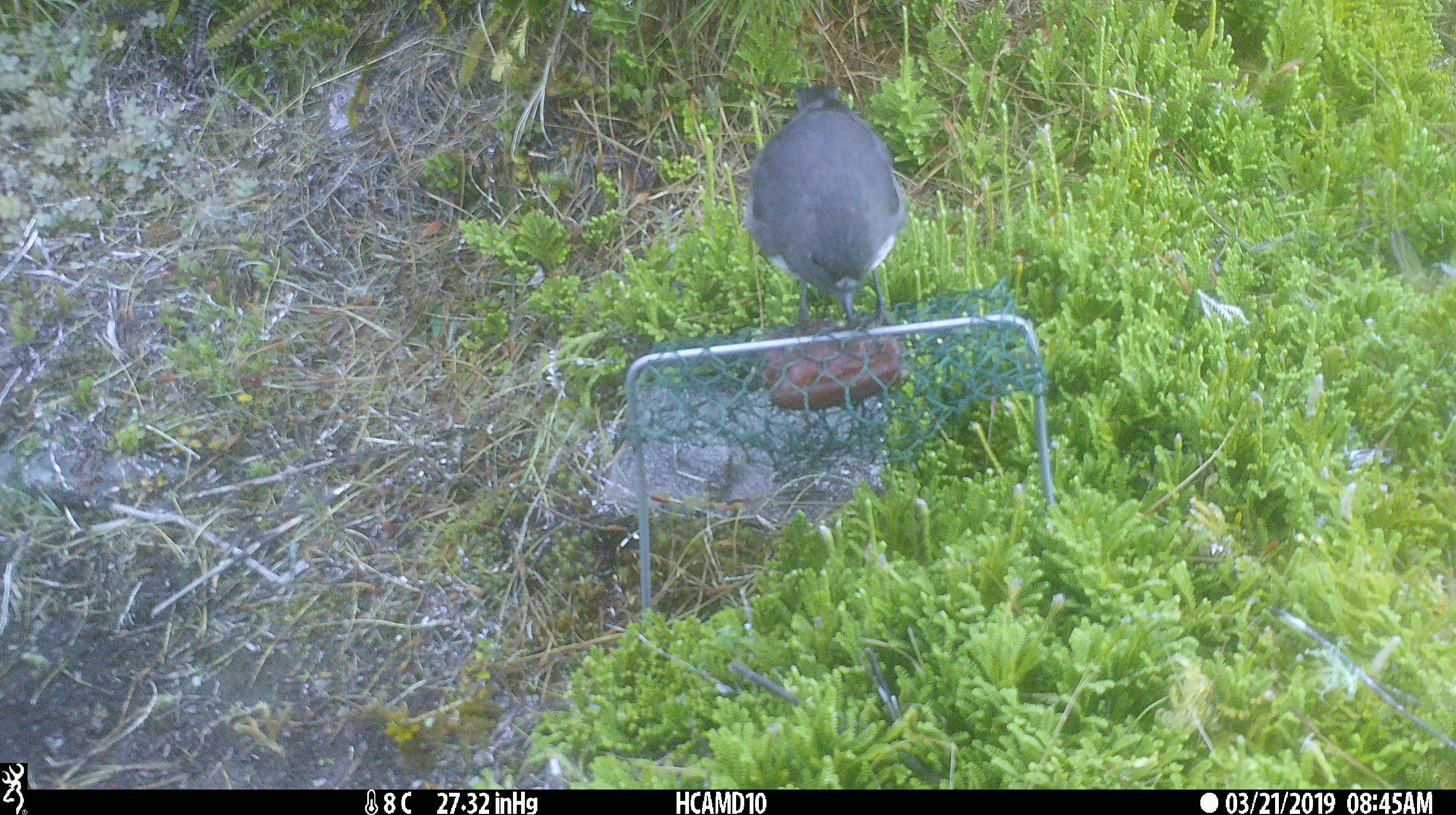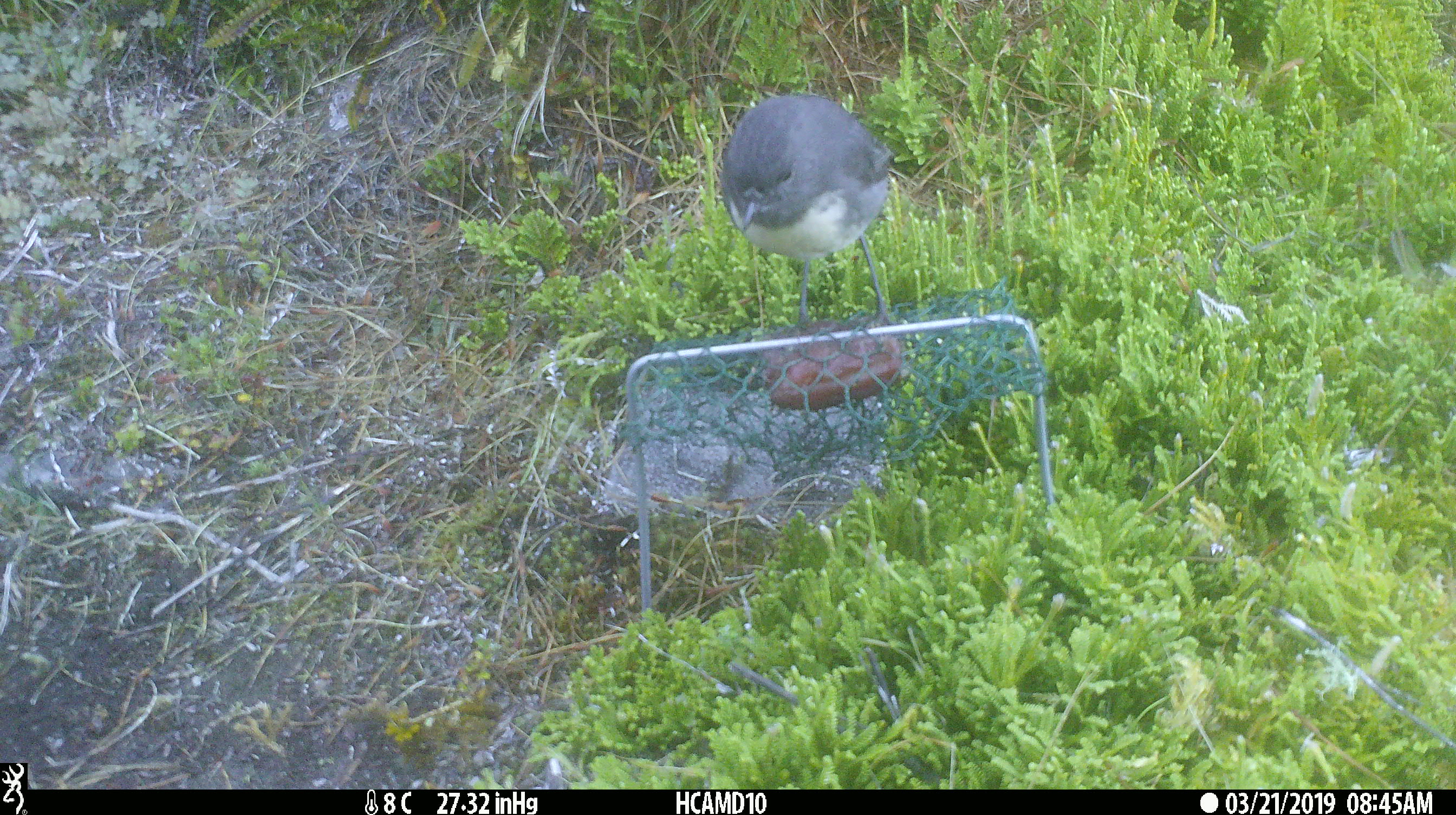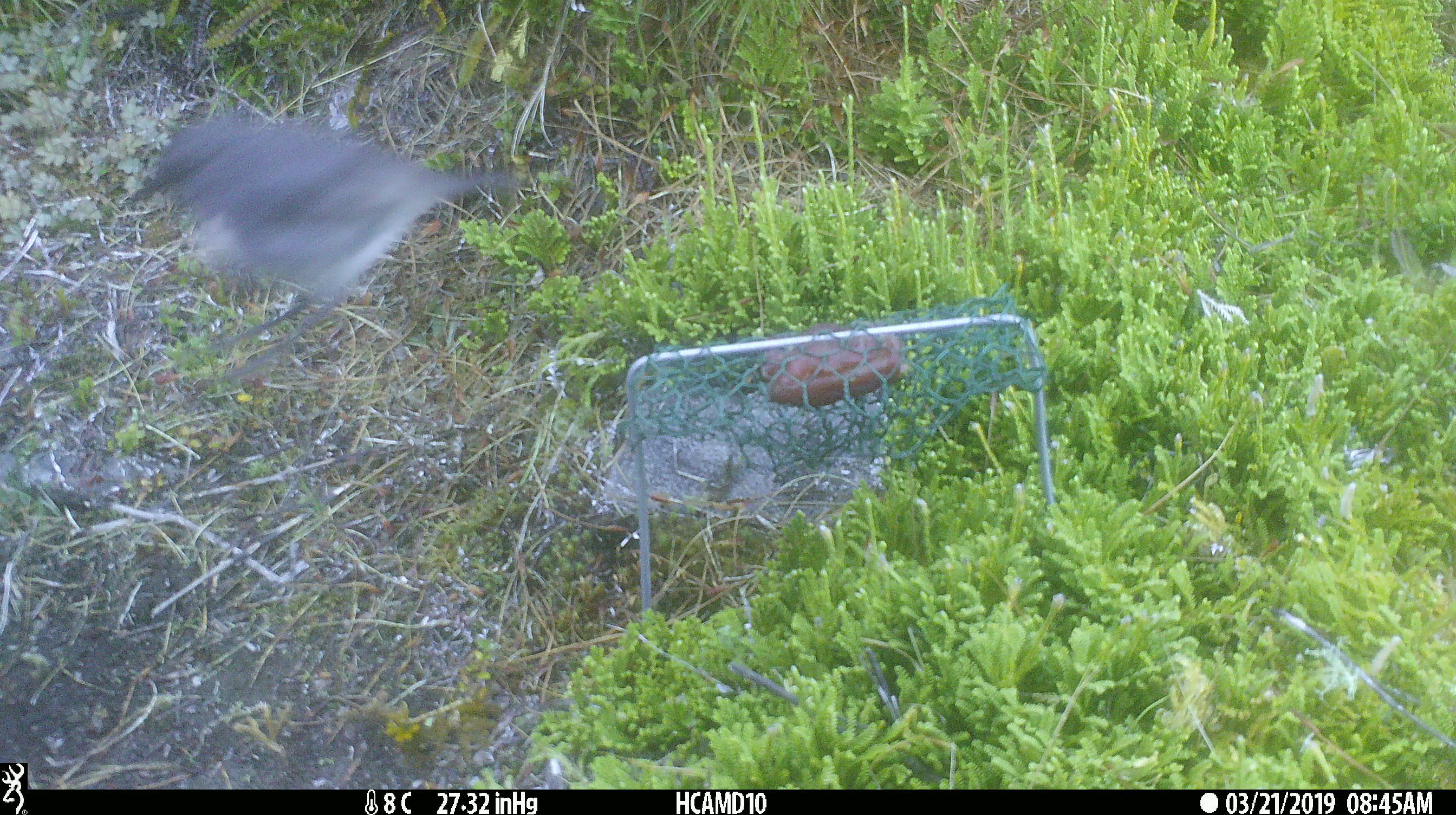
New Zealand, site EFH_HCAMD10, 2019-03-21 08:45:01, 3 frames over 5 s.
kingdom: Animalia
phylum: Chordata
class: Aves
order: Passeriformes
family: Petroicidae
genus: Petroica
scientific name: Petroica australis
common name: new zealand robin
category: robin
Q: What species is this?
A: Robin (new zealand robin) (Petroica australis).